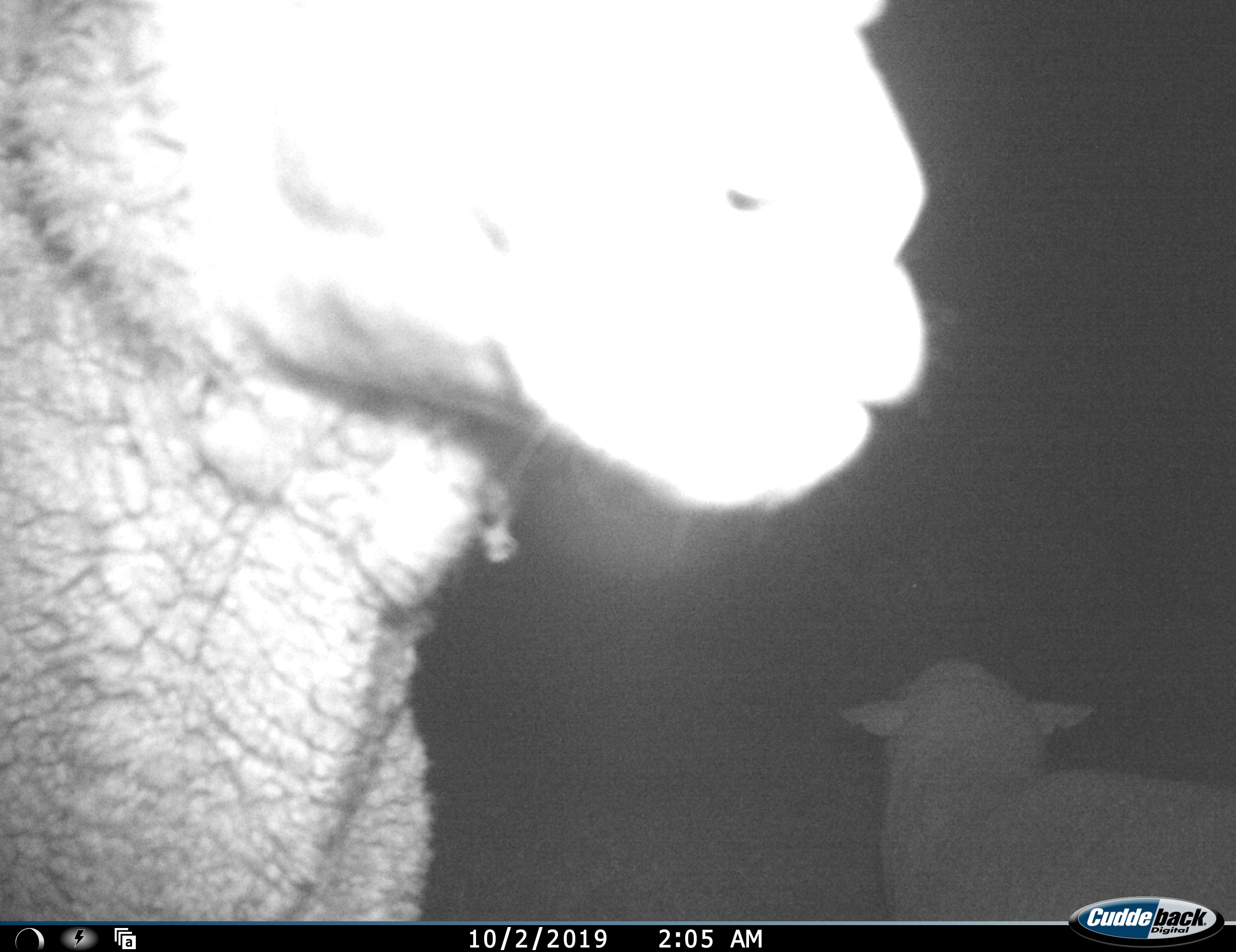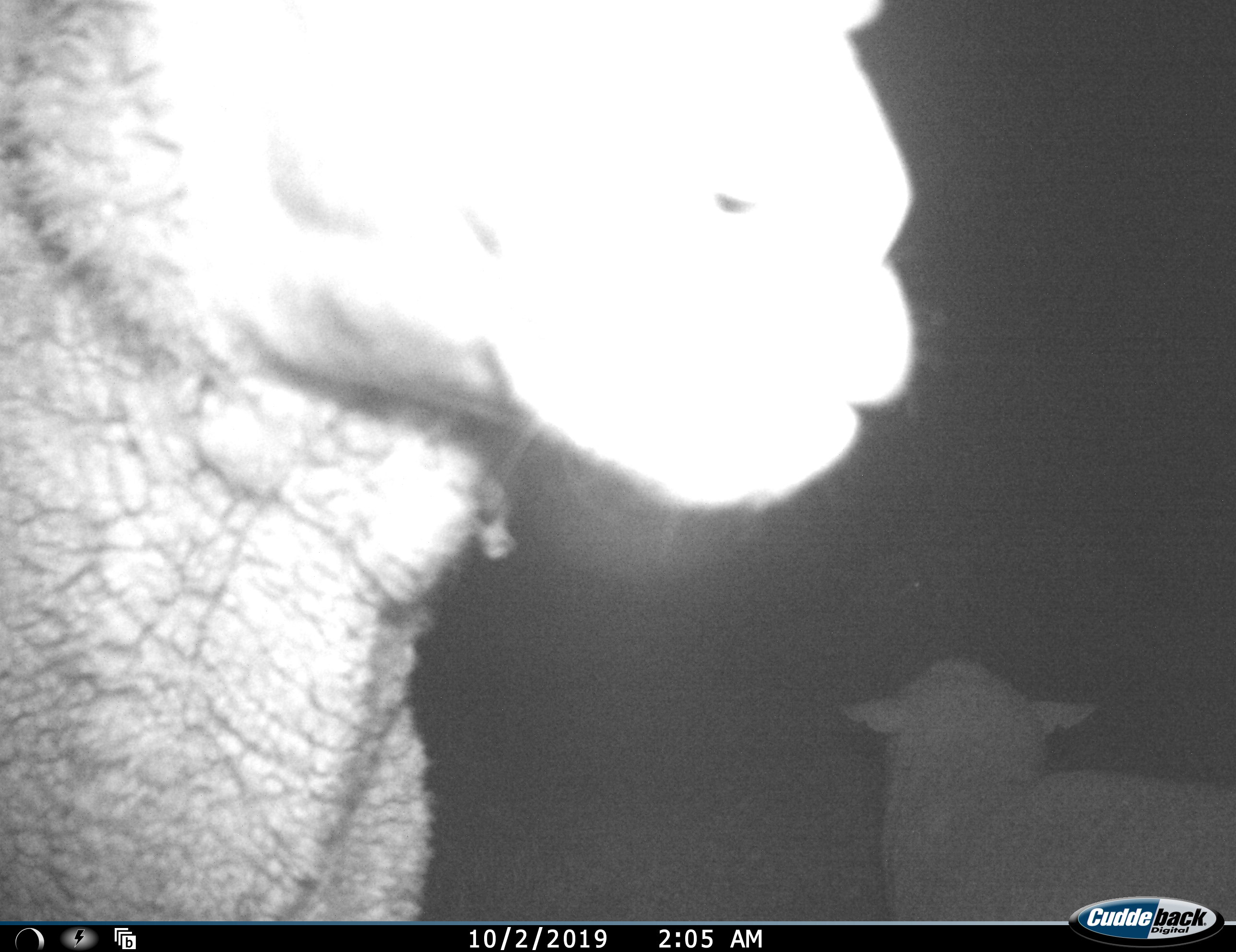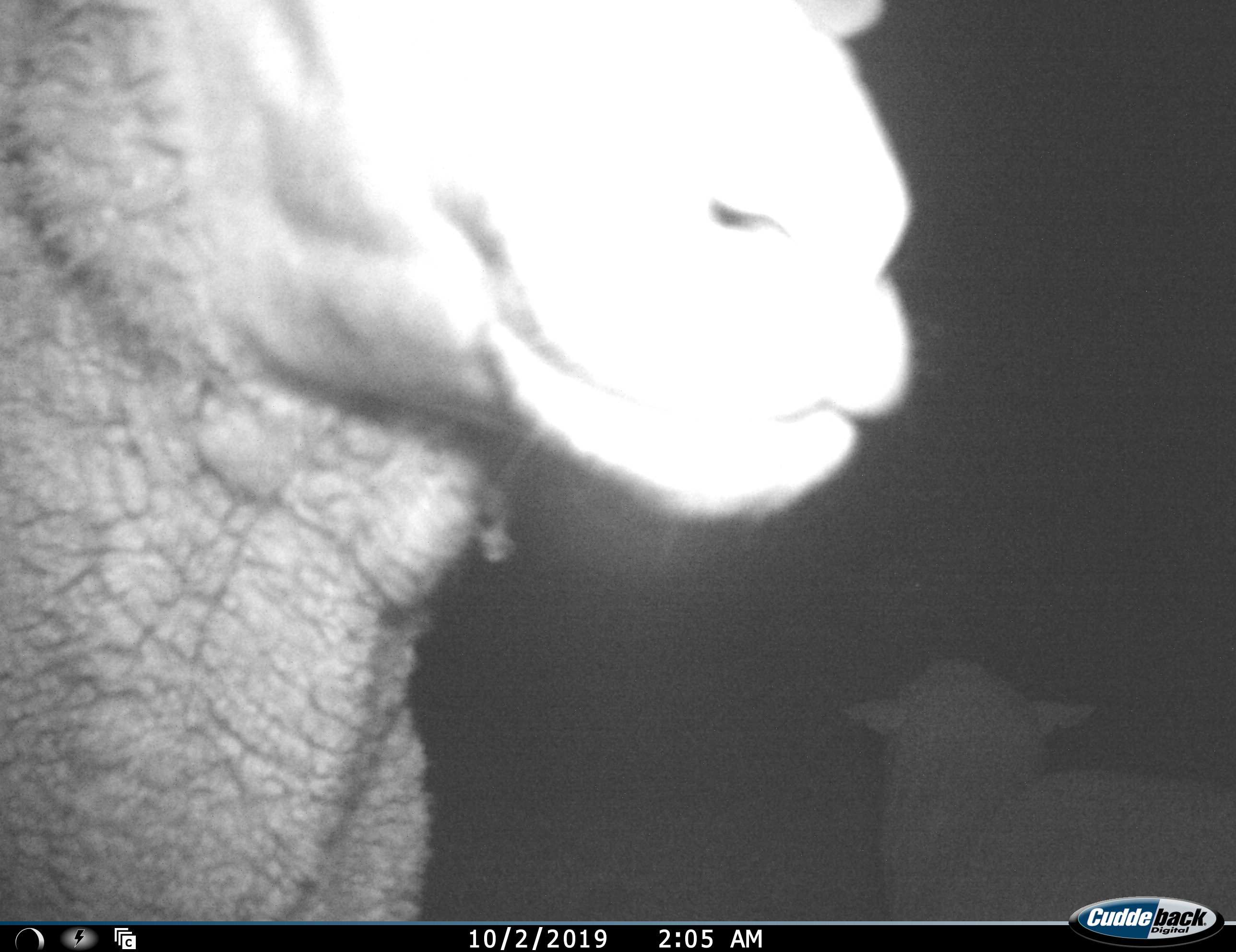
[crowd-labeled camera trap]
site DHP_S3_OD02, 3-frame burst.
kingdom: Animalia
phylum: Chordata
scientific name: Vertebrata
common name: domestic animal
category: domesticanimal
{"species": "domesticanimal (domestic animal) (Vertebrata)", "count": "2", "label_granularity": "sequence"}